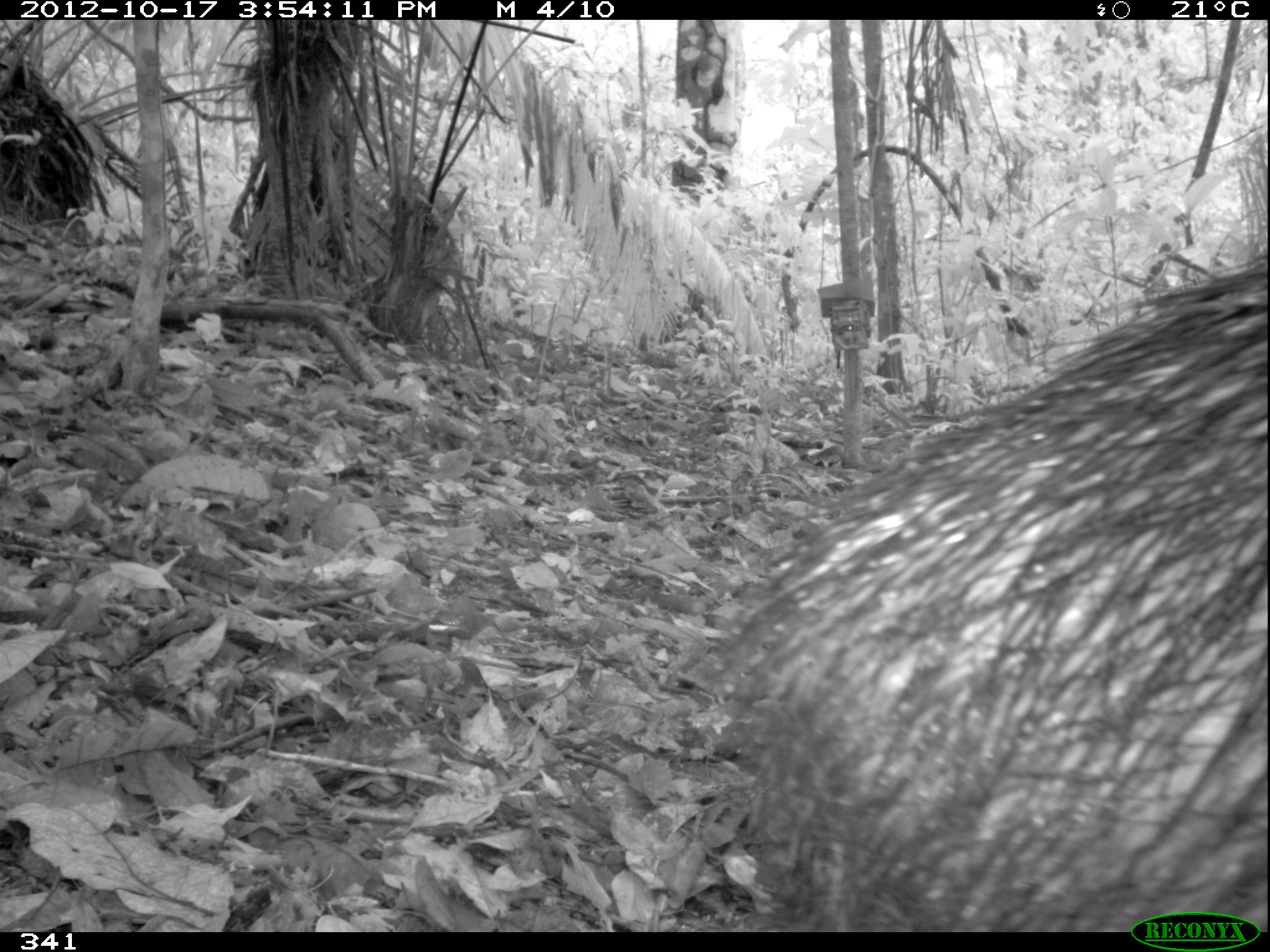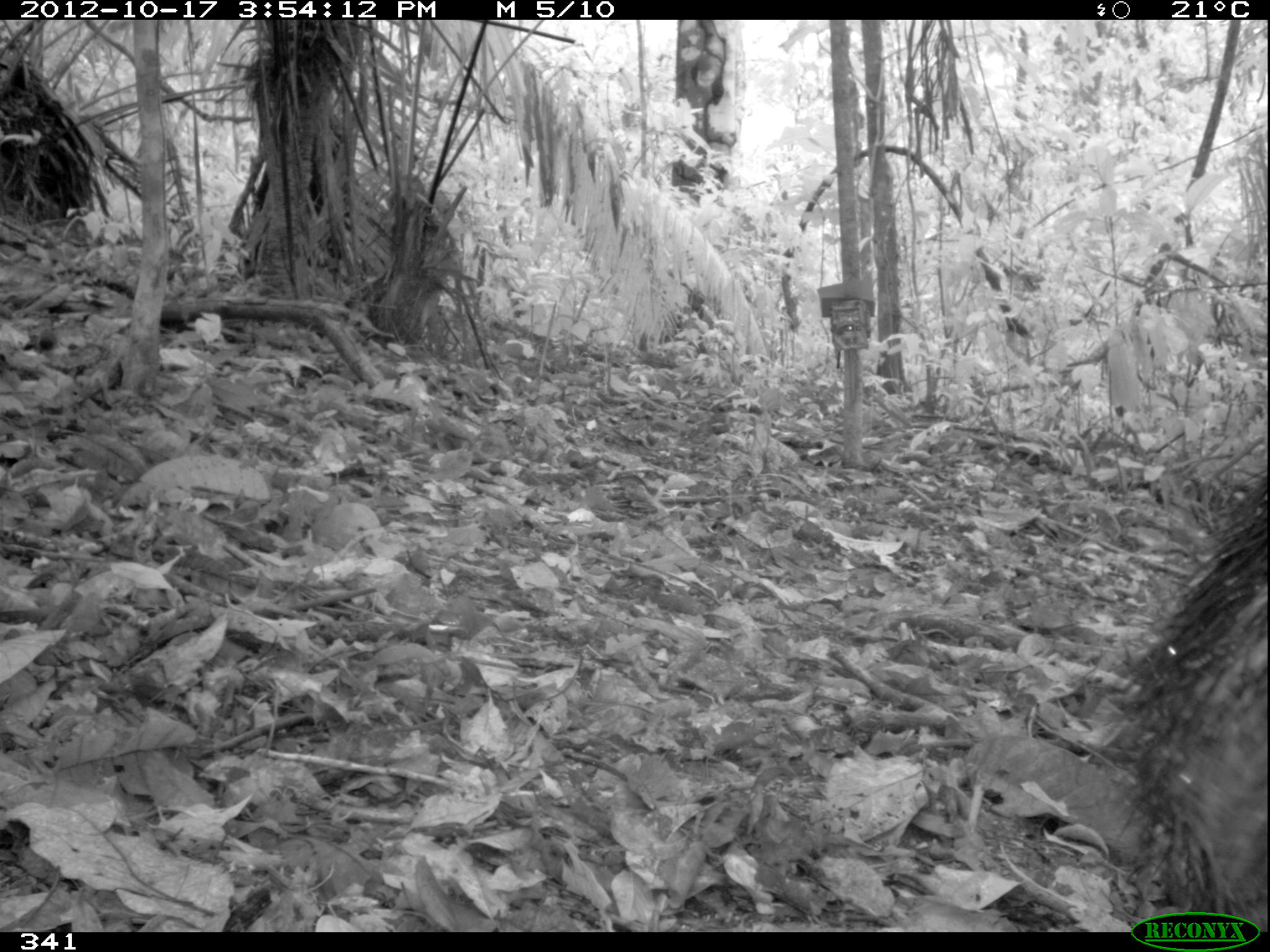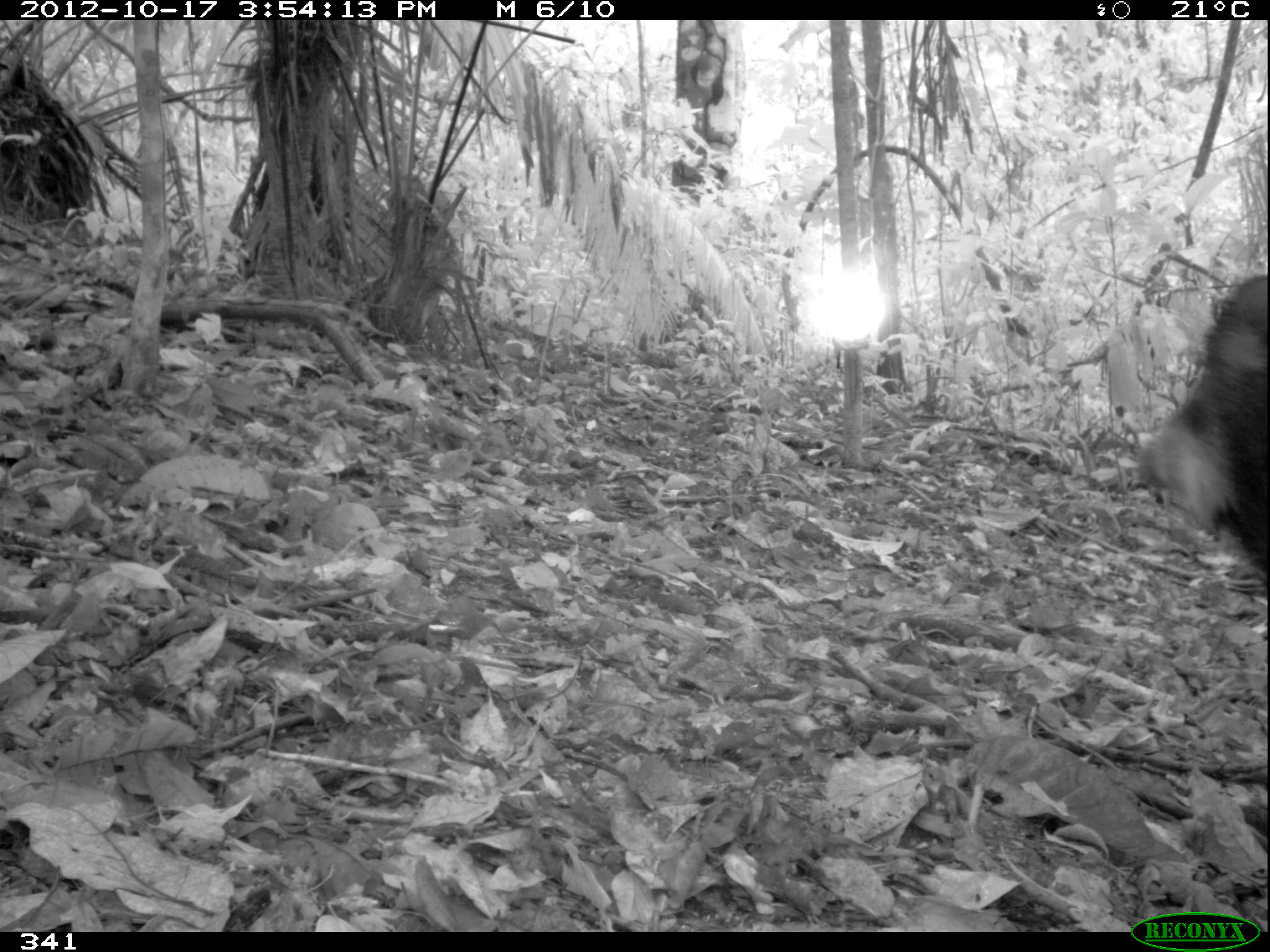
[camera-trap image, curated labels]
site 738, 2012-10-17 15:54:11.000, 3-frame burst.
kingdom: Animalia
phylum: Chordata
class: Mammalia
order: Artiodactyla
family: Tayassuidae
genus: Tayassu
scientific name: Tayassu pecari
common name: white-lipped peccary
Tayassu pecari (white-lipped peccary).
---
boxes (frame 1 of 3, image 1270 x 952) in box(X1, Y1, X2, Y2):
tayassu pecari: box(690, 255, 1270, 930)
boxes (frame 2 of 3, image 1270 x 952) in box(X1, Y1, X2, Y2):
tayassu pecari: box(1122, 462, 1270, 933)